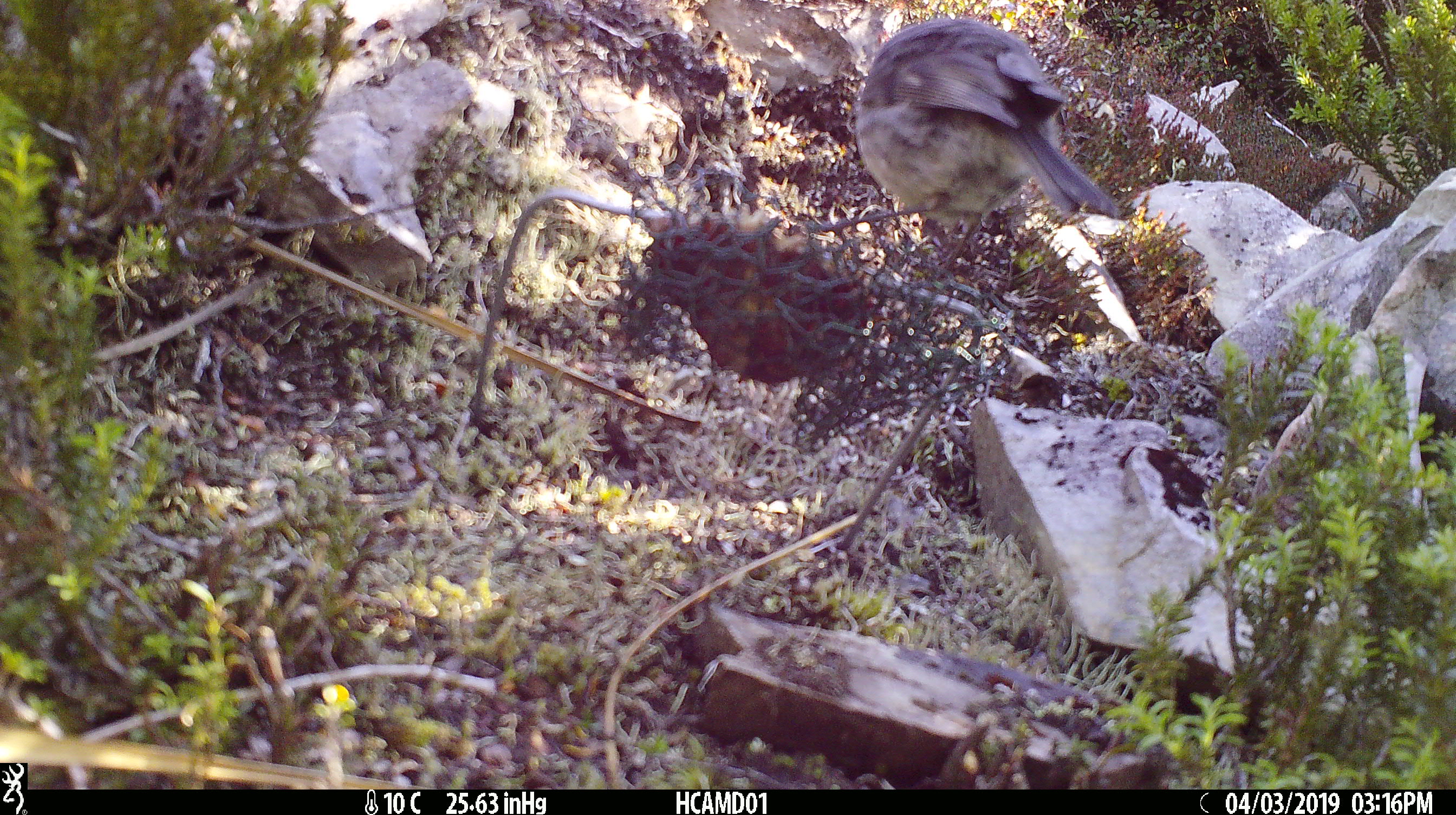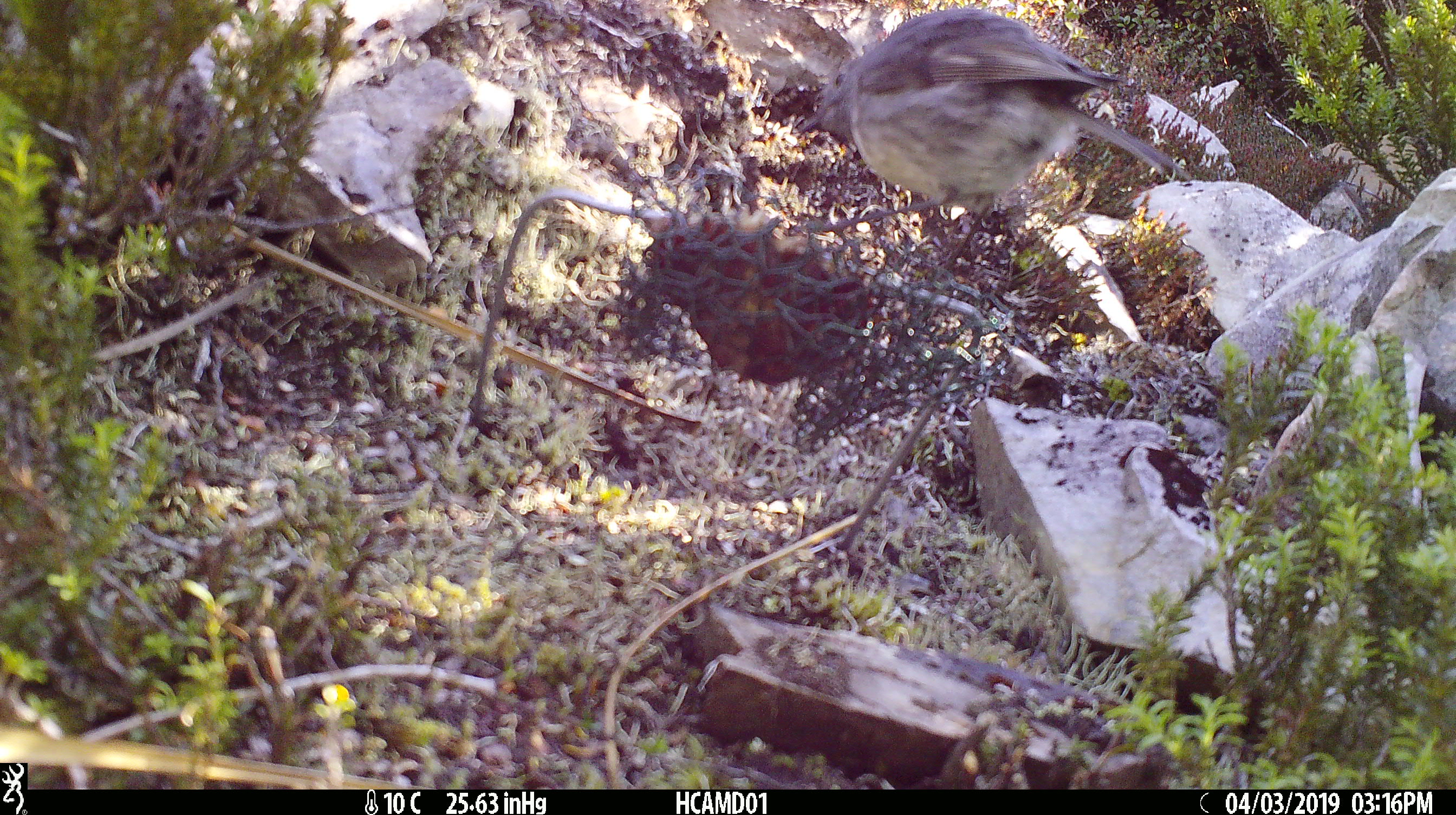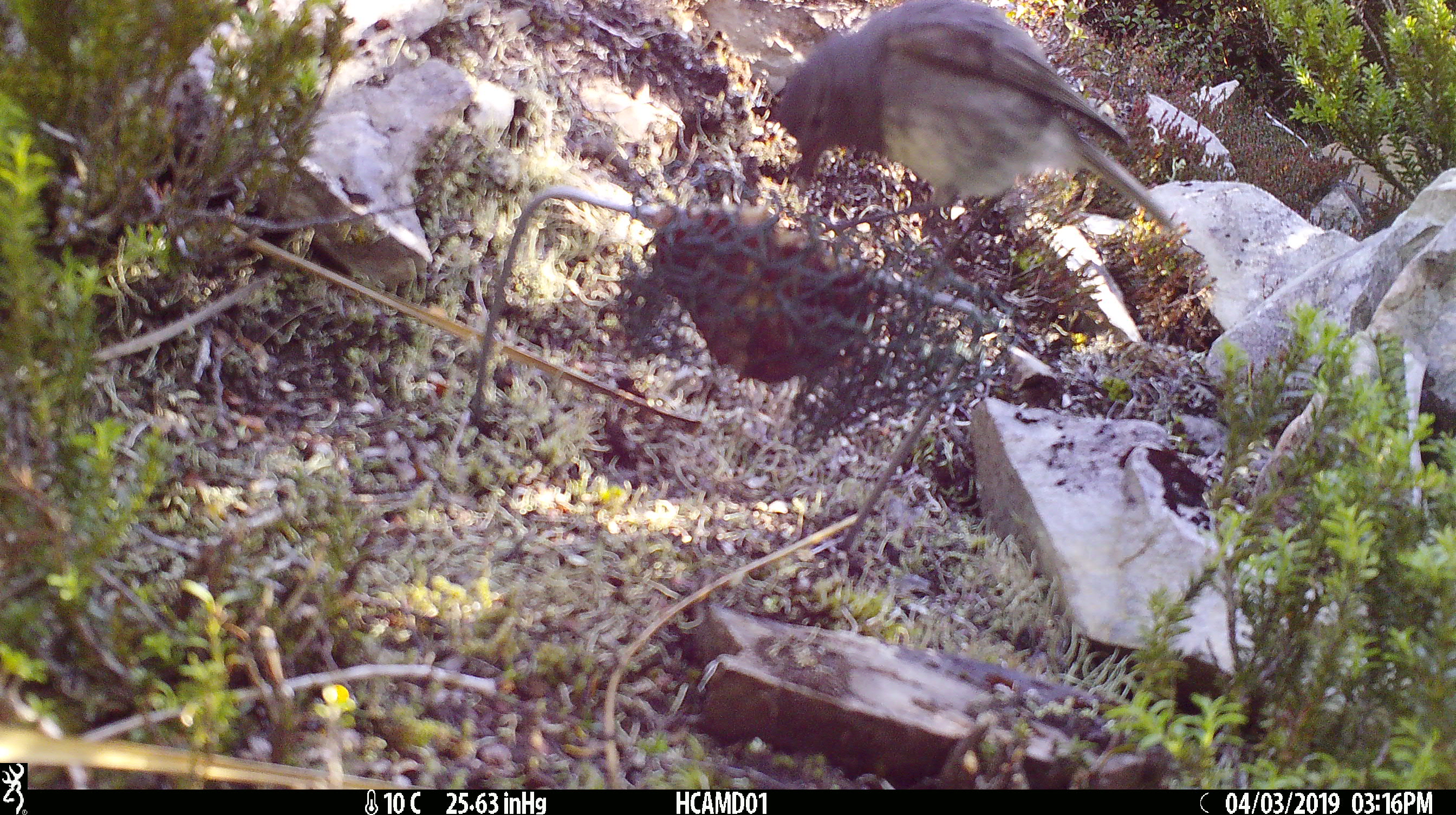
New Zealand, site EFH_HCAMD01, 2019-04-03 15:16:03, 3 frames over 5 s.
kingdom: Animalia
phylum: Chordata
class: Aves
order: Passeriformes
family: Petroicidae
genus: Petroica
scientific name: Petroica australis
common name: new zealand robin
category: robin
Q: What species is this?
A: Robin (new zealand robin) (Petroica australis).